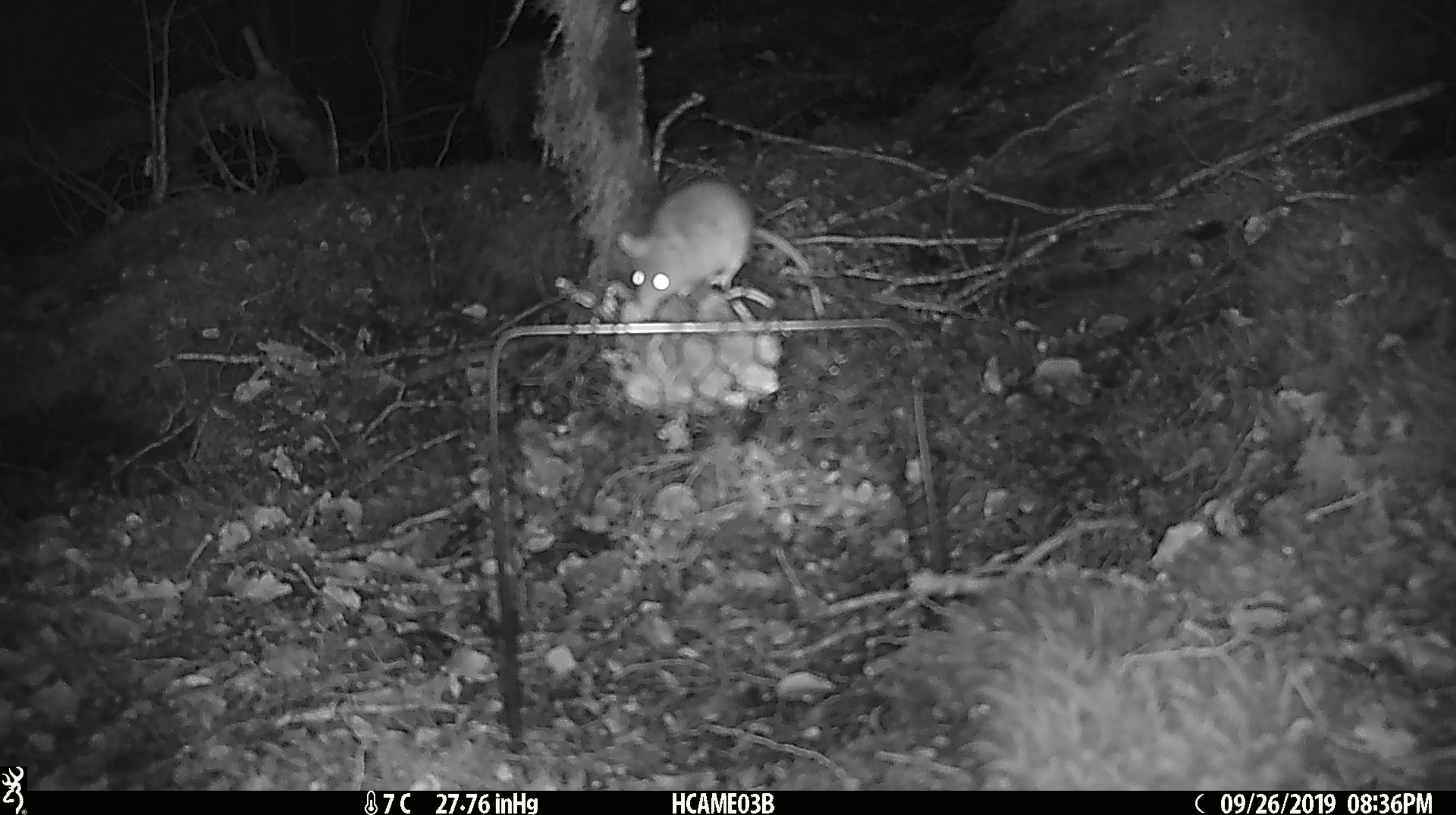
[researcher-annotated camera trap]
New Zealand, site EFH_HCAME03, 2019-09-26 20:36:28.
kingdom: Animalia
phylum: Chordata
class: Mammalia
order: Rodentia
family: Muridae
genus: Mus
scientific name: Mus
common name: mouse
Mouse (Mus).